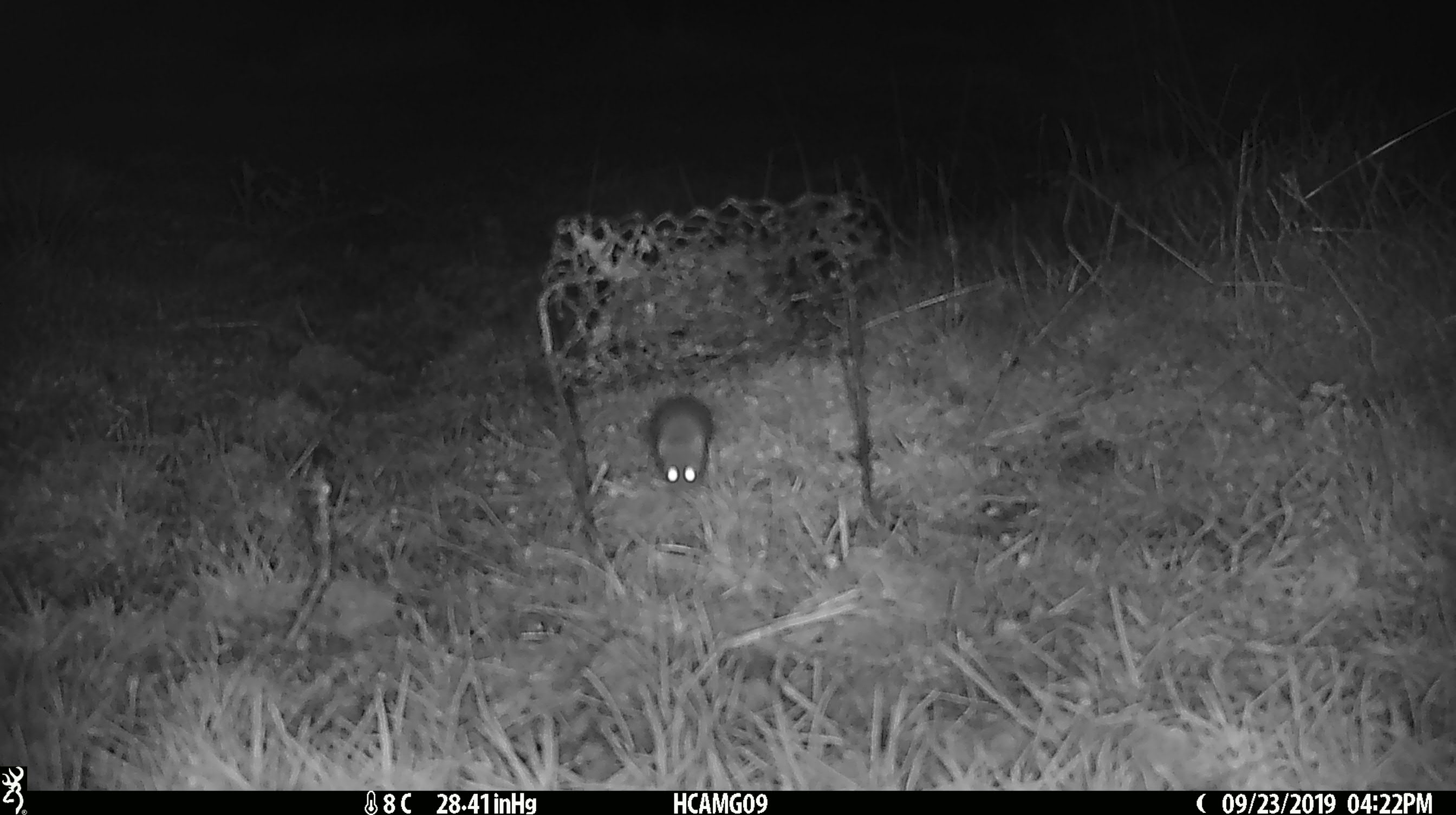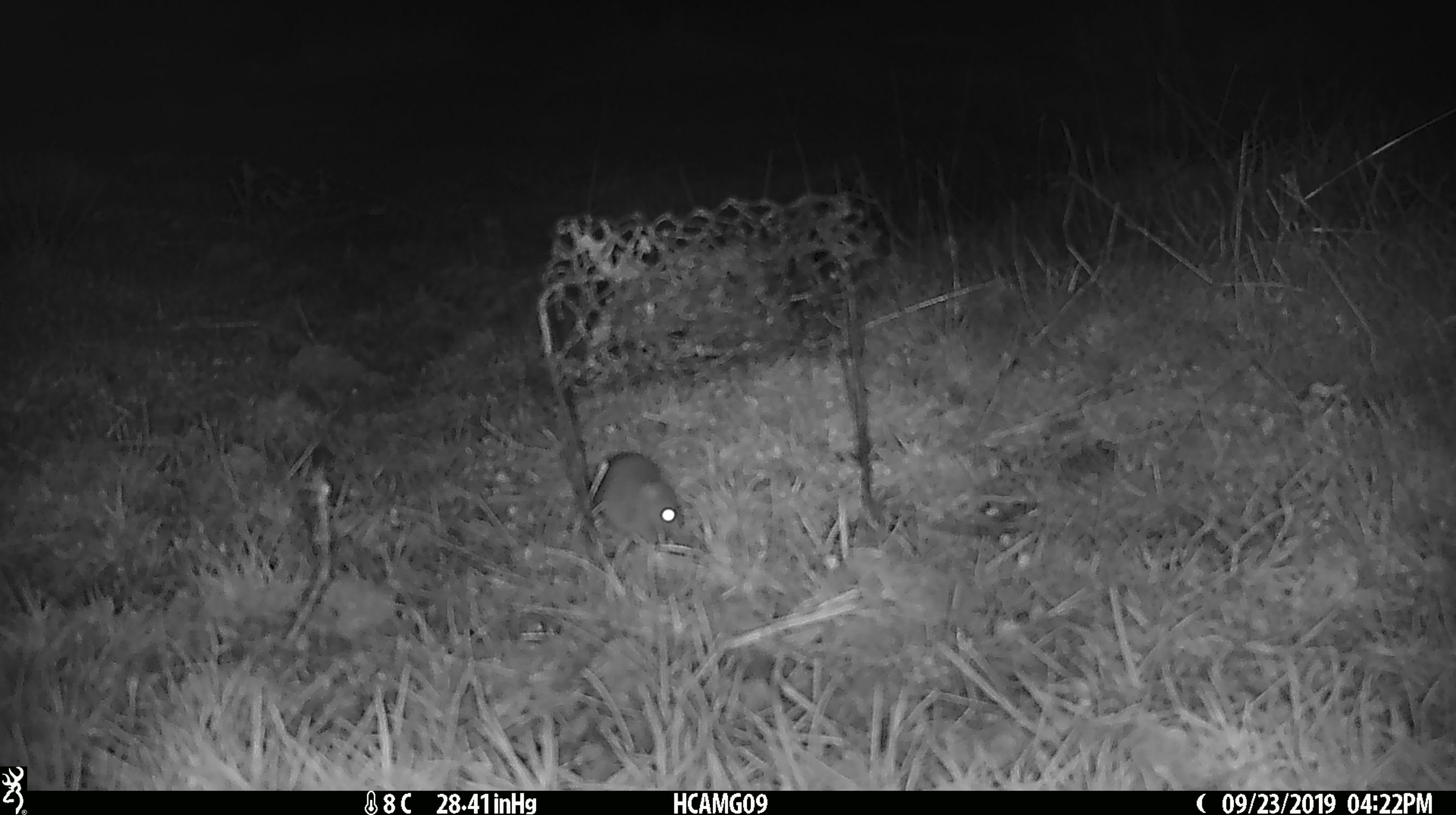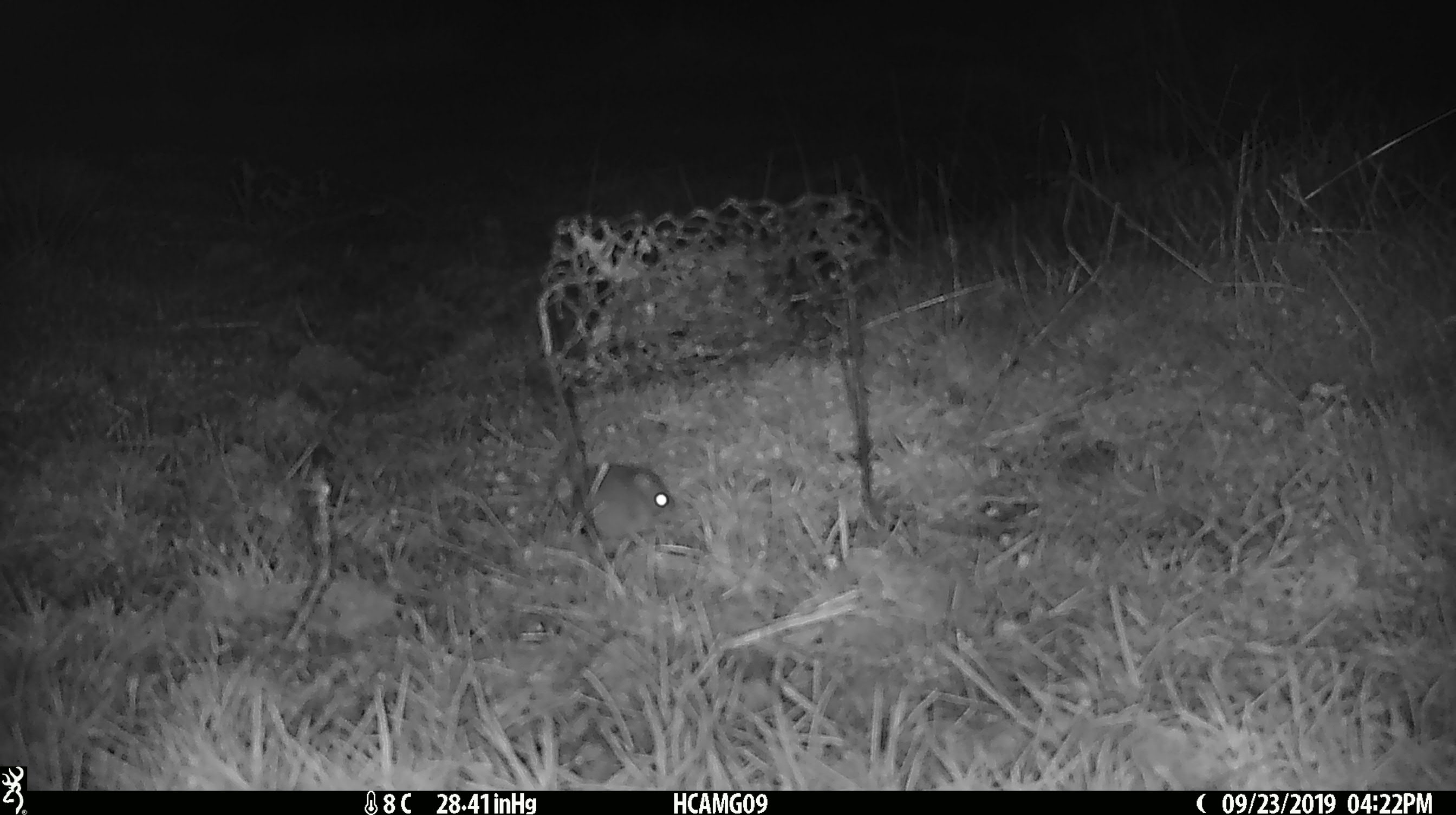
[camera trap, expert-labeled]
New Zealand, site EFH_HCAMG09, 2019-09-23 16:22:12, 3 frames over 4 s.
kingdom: Animalia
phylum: Chordata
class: Mammalia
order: Rodentia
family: Muridae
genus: Mus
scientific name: Mus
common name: mouse